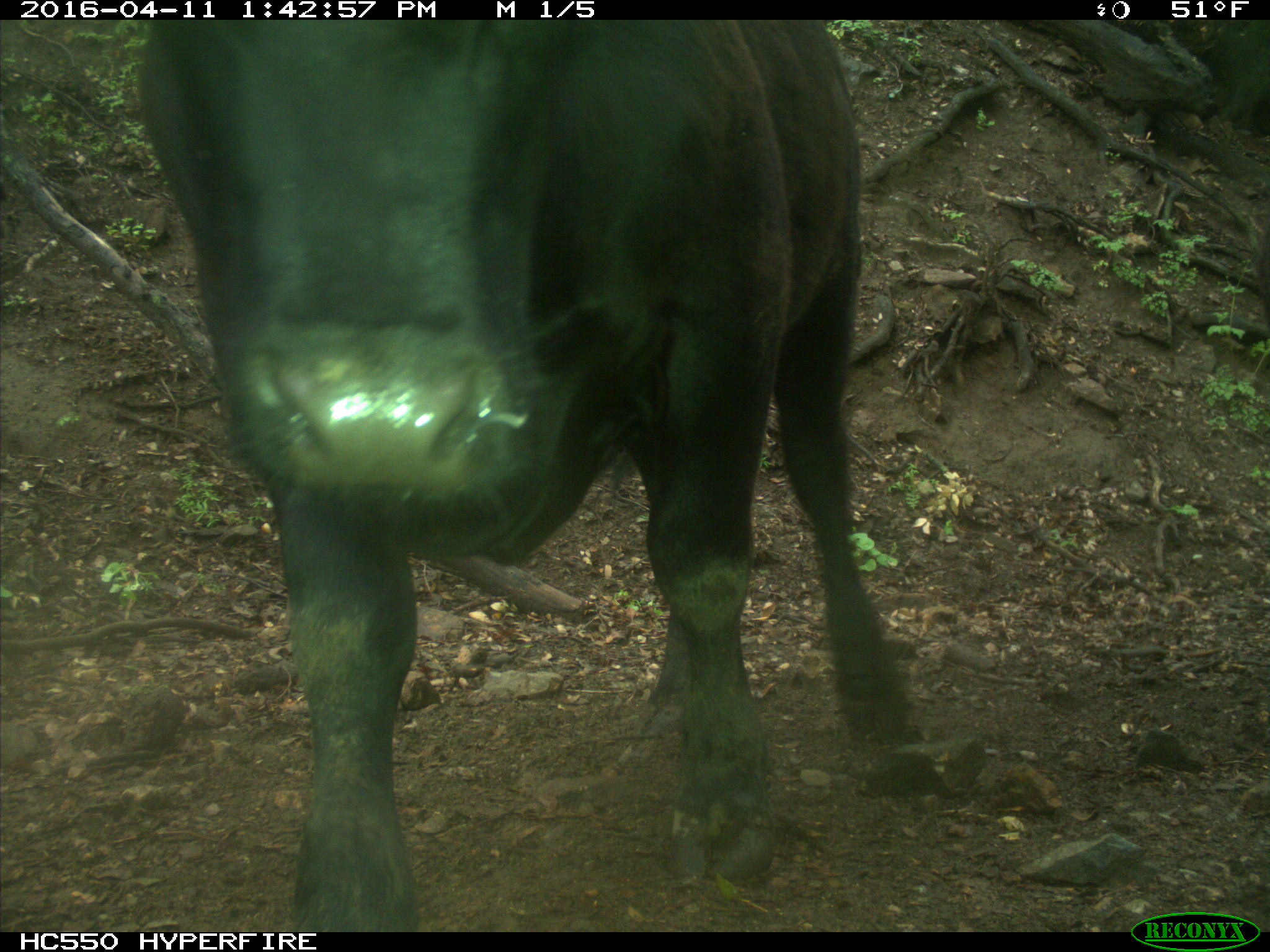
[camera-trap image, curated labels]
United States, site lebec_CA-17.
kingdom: Animalia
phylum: Chordata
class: Mammalia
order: Artiodactyla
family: Bovidae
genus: Bos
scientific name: Bos taurus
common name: domestic cow